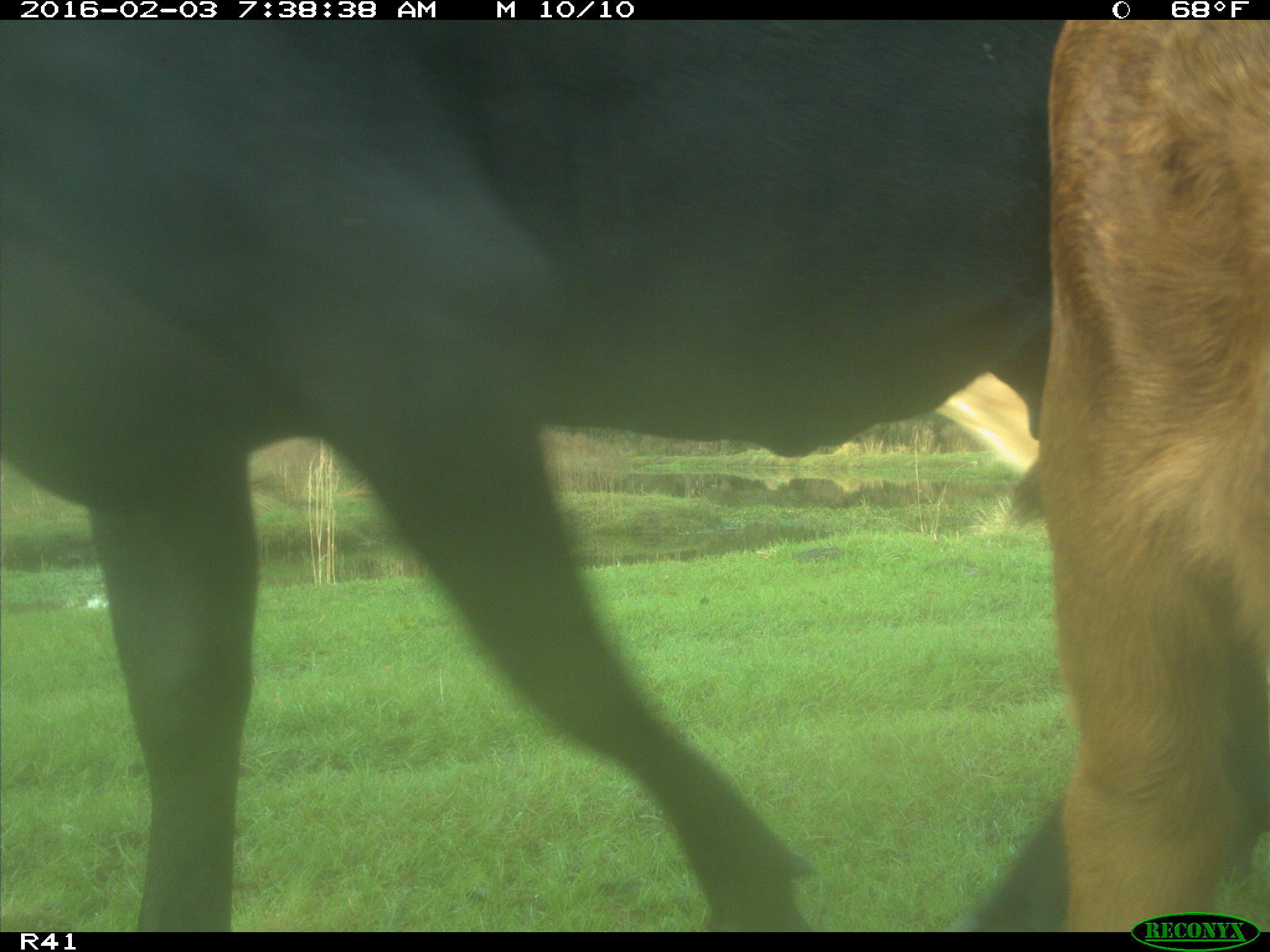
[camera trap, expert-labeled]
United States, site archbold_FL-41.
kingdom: Animalia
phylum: Chordata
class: Mammalia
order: Artiodactyla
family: Bovidae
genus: Bos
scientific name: Bos taurus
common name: domestic cow